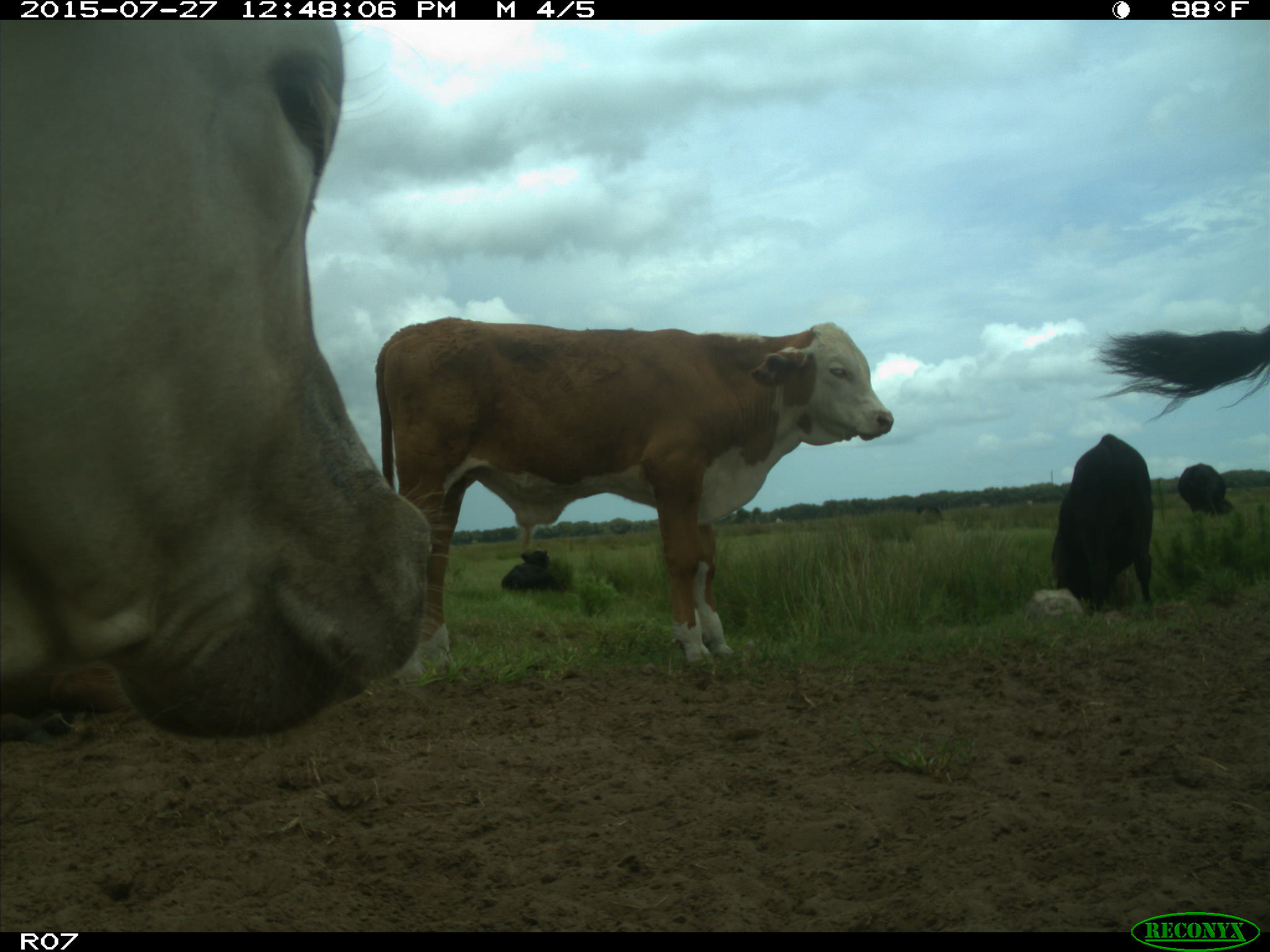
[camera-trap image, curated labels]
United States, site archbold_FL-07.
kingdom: Animalia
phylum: Chordata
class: Mammalia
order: Artiodactyla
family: Bovidae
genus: Bos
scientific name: Bos taurus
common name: domestic cow